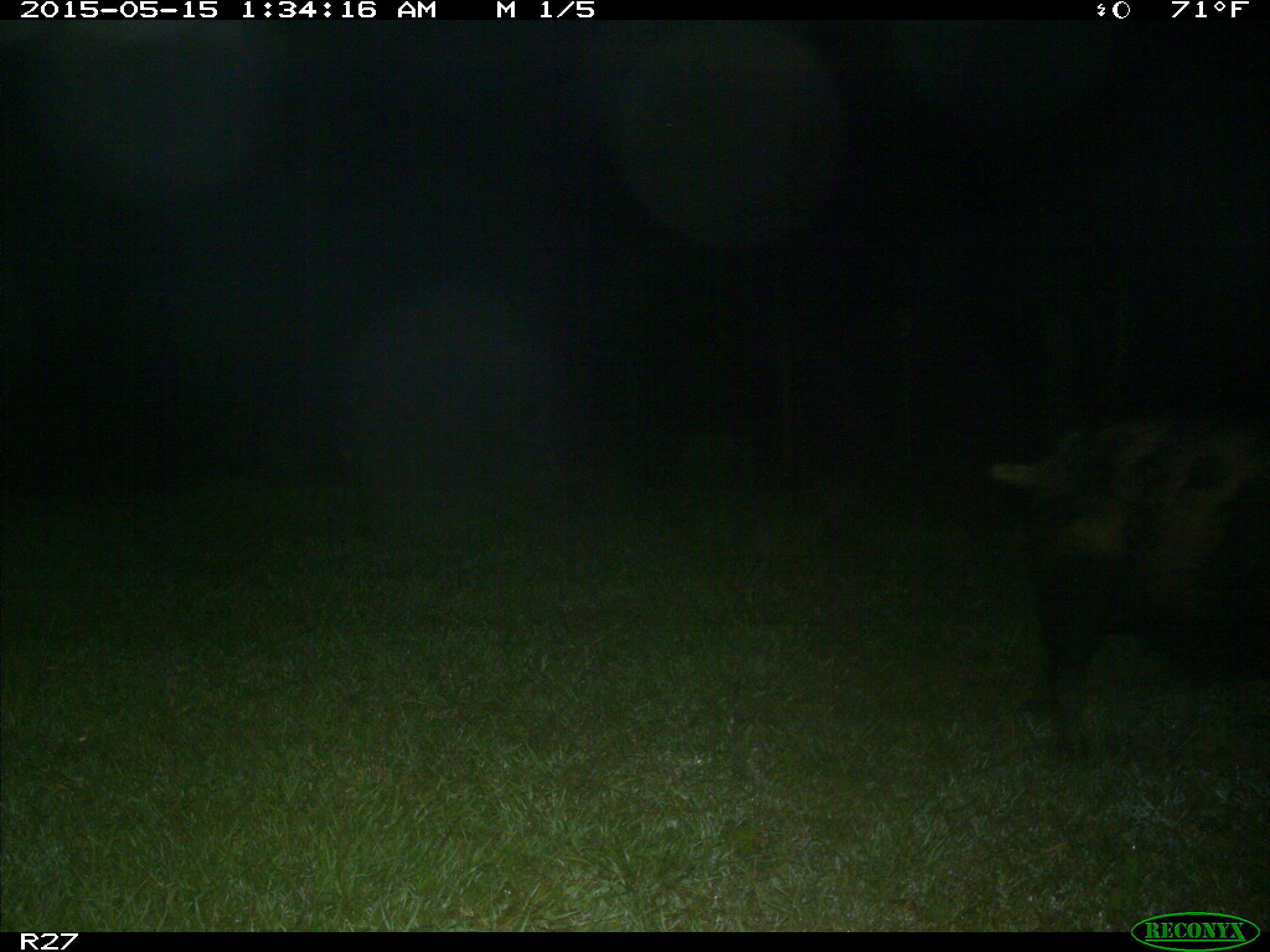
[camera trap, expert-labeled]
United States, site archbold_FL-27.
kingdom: Animalia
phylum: Chordata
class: Mammalia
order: Artiodactyla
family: Suidae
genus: Sus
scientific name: Sus scrofa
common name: wild boar